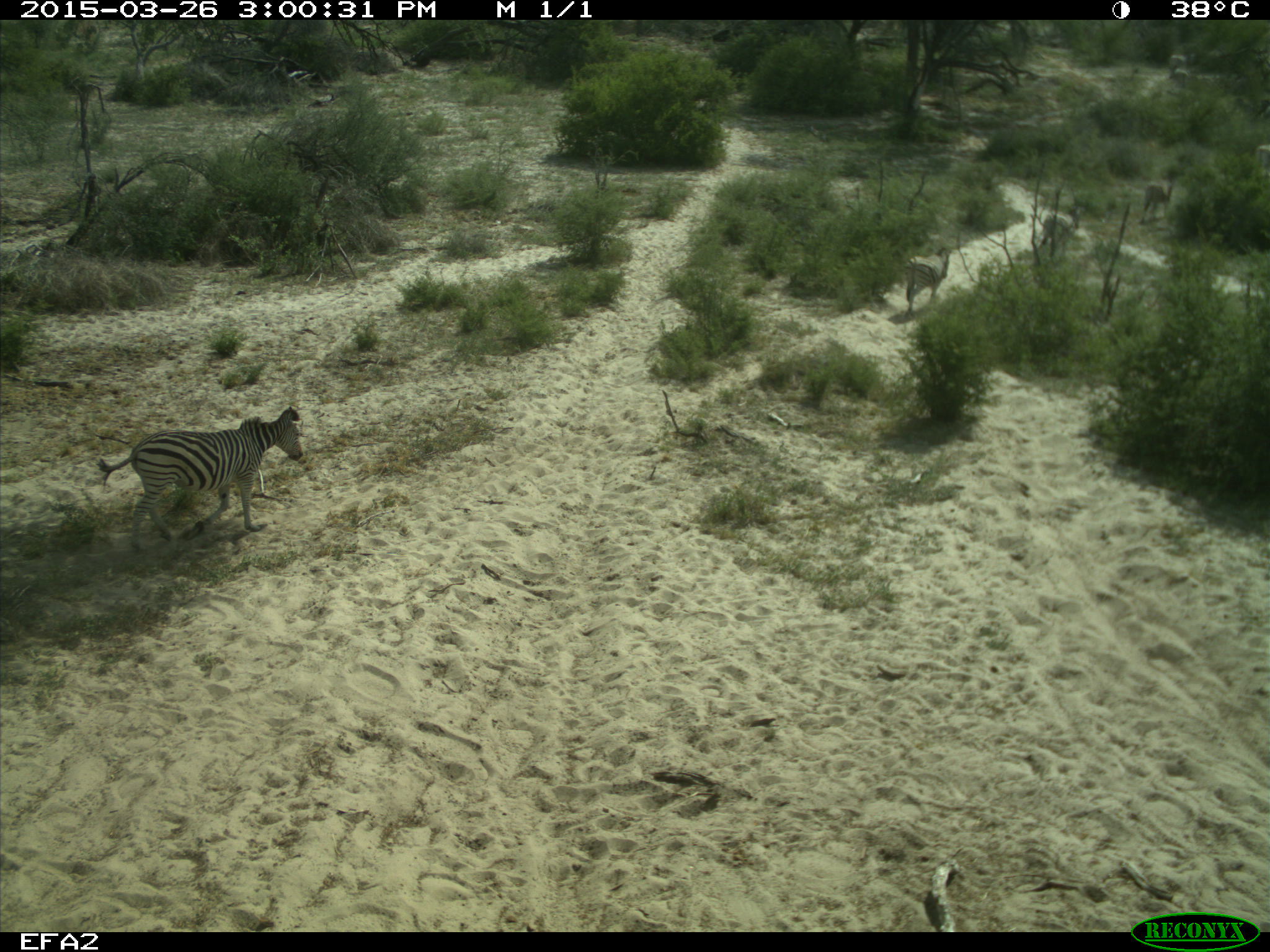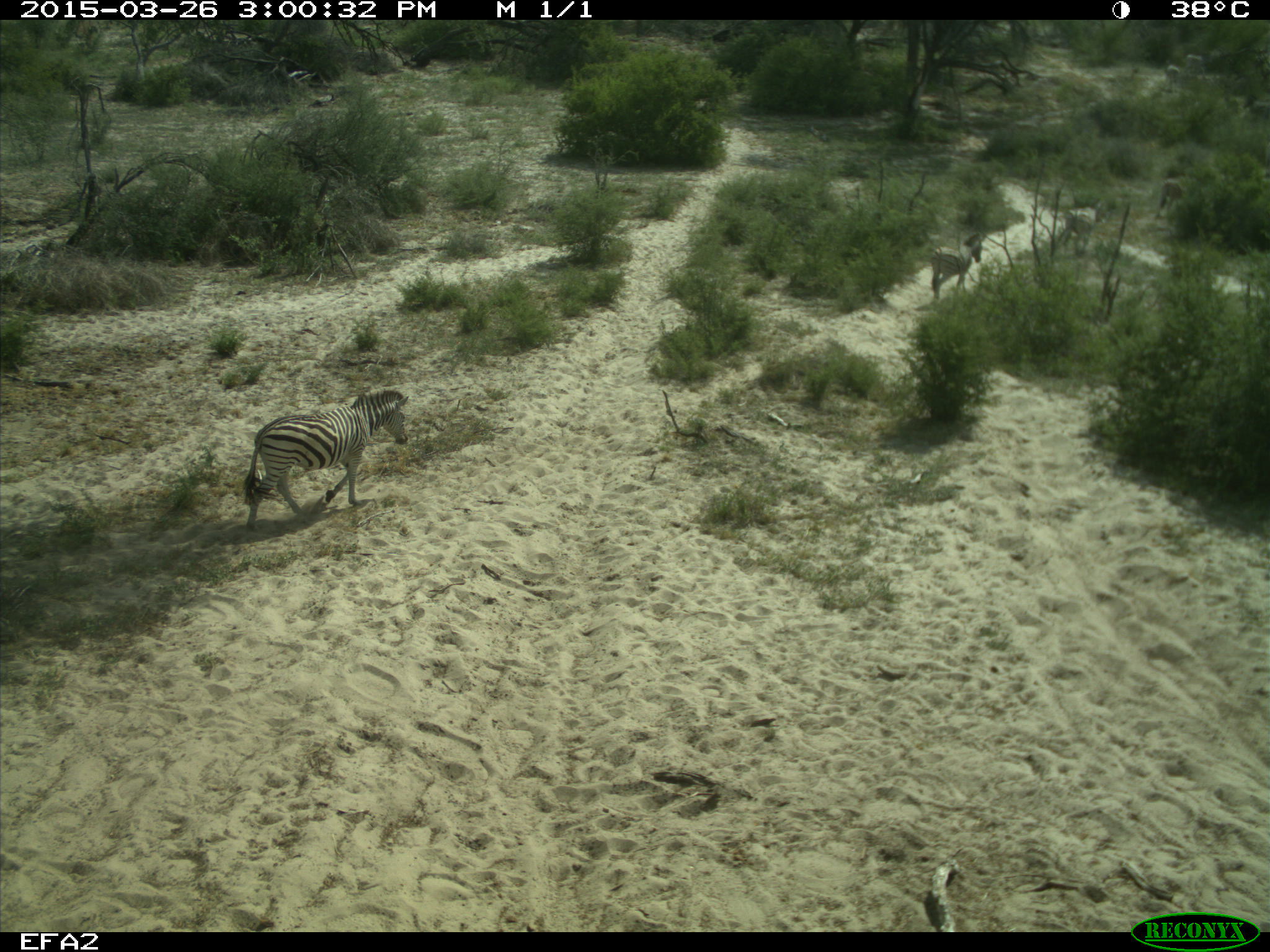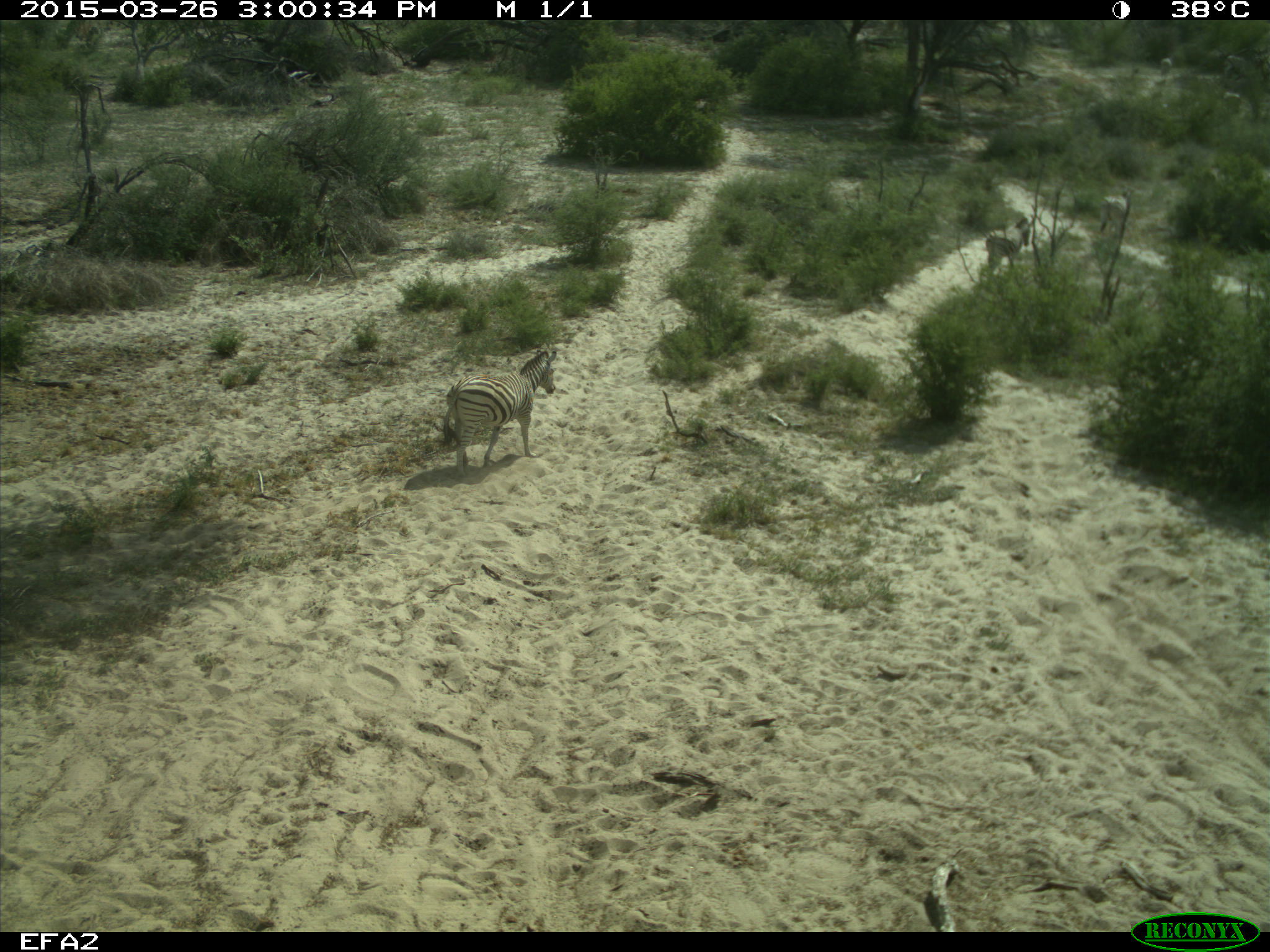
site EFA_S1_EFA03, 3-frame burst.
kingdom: Animalia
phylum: Chordata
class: Mammalia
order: Perissodactyla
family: Equidae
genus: Equus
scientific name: Equus quagga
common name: plains zebra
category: zebraplains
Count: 6.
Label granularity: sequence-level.